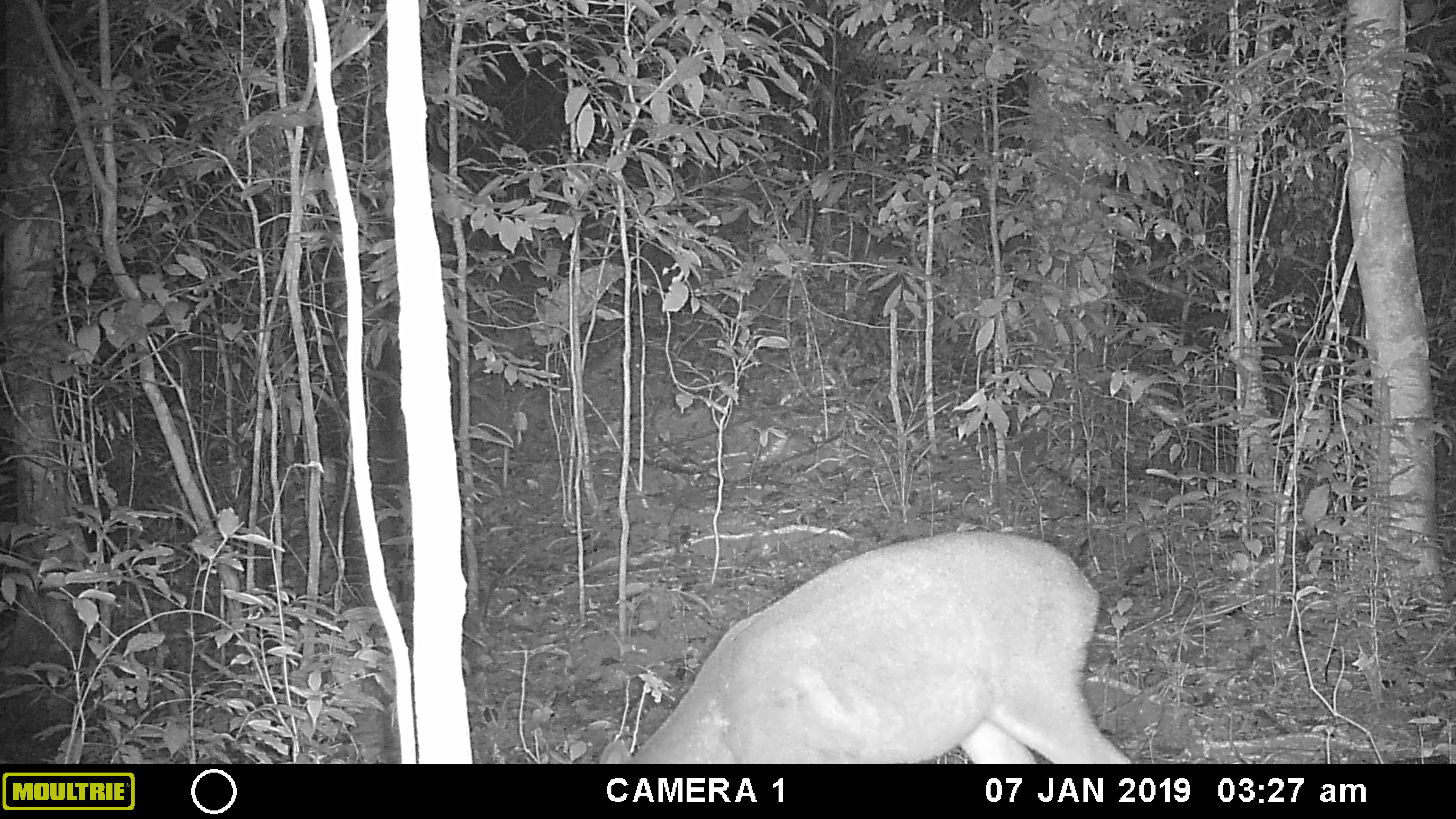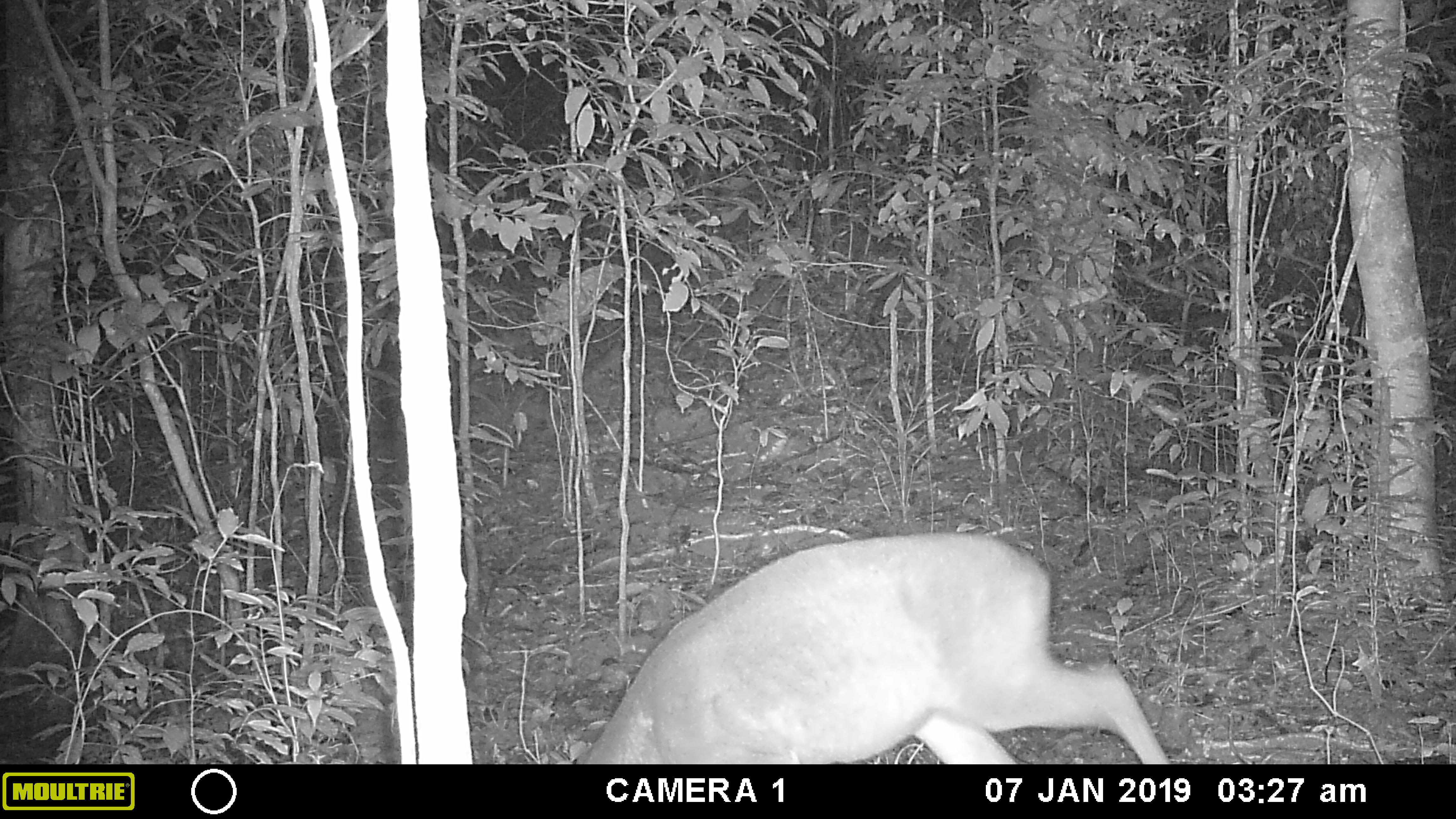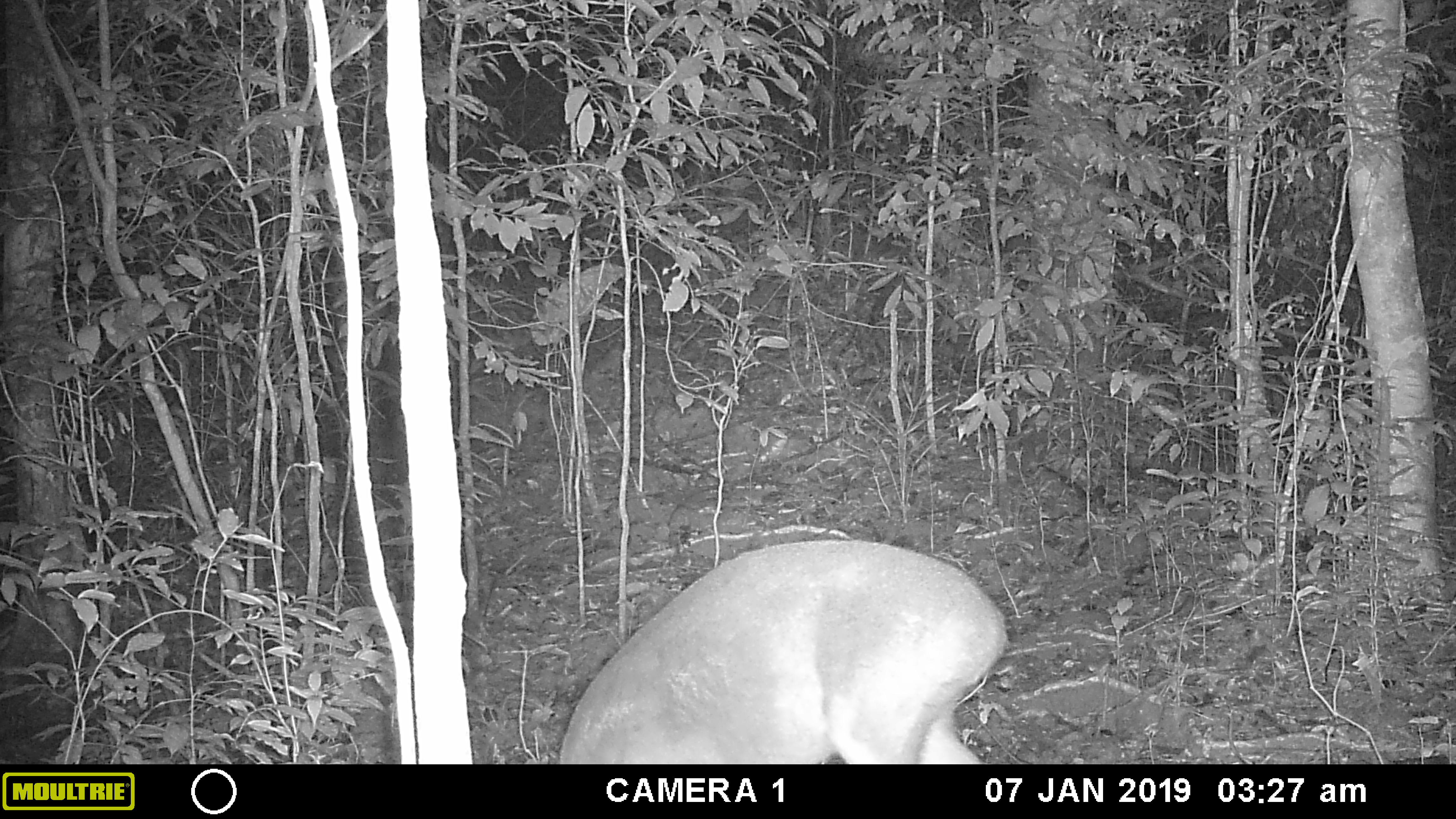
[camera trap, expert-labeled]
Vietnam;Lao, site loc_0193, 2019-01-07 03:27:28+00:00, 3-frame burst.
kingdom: Animalia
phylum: Chordata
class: Mammalia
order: Artiodactyla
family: Cervidae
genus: Muntiacus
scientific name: Muntiacus vuquangensis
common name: large-antlered muntjac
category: large antlered muntjac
Large antlered muntjac (large-antlered muntjac) (Muntiacus vuquangensis). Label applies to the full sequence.